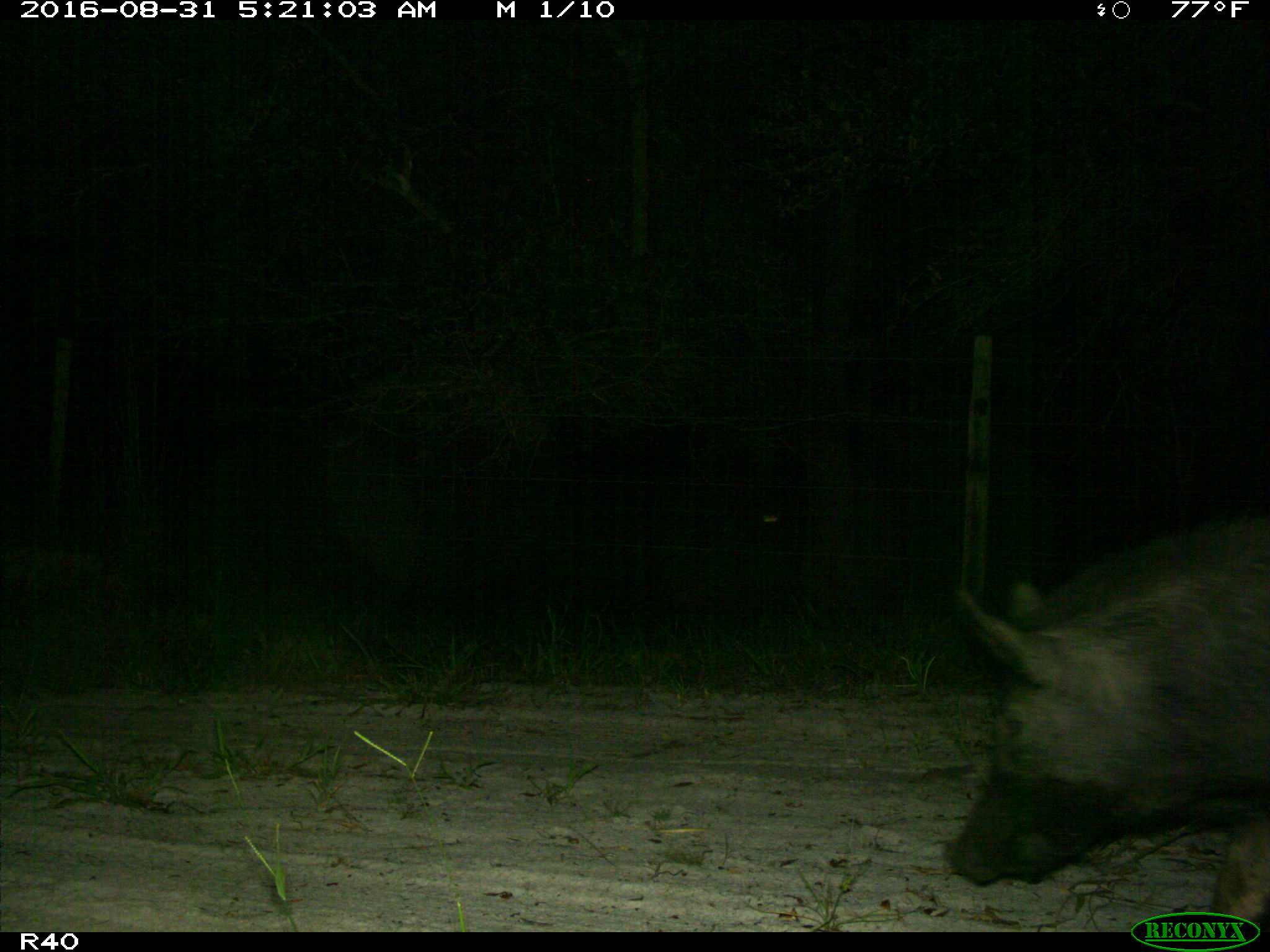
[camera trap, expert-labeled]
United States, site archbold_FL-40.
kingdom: Animalia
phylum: Chordata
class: Mammalia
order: Artiodactyla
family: Suidae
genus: Sus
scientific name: Sus scrofa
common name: wild boar